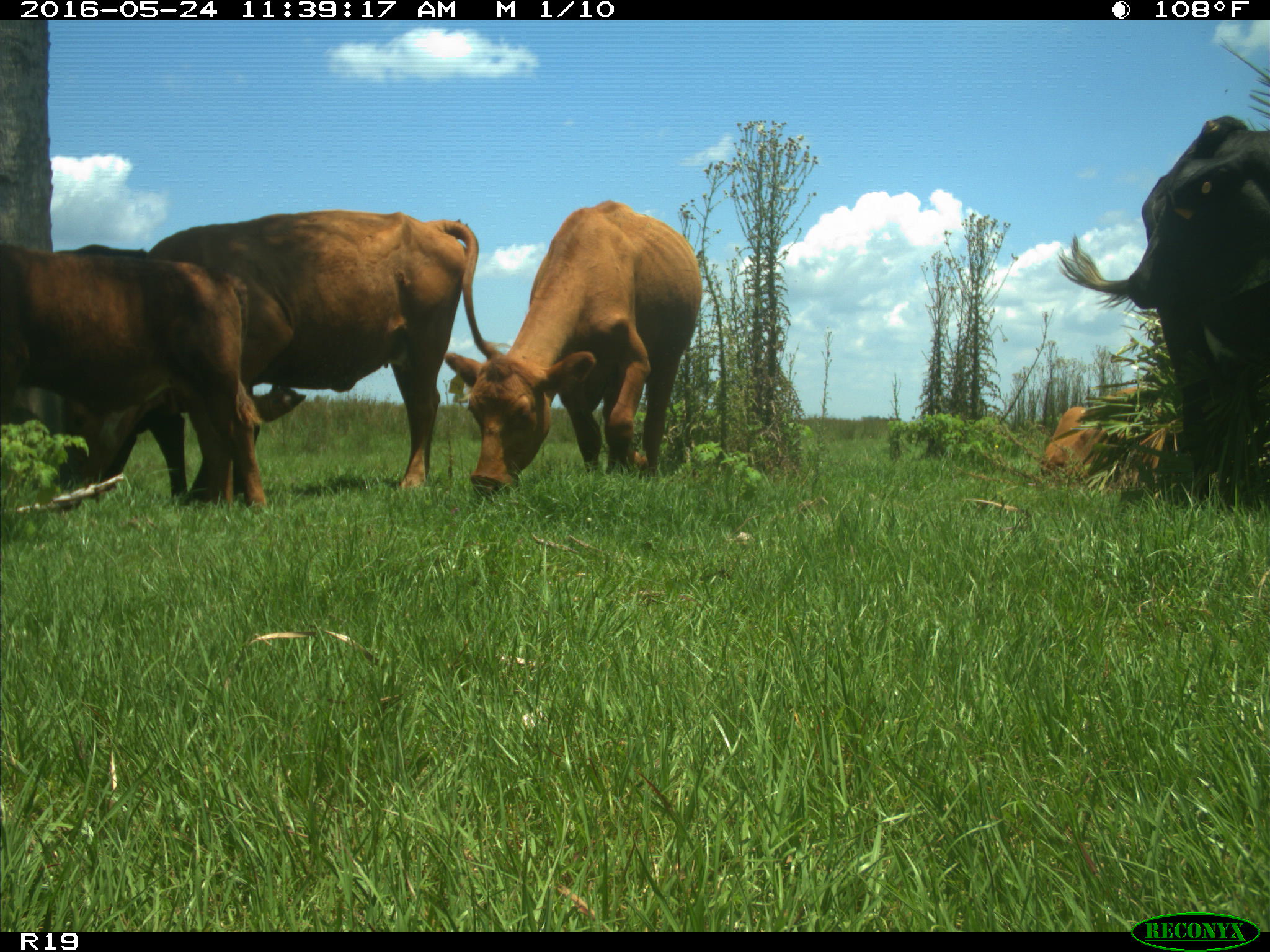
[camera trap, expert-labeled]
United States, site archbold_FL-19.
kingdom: Animalia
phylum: Chordata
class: Mammalia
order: Artiodactyla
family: Bovidae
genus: Bos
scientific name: Bos taurus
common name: domestic cow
Bos taurus (domestic cow).